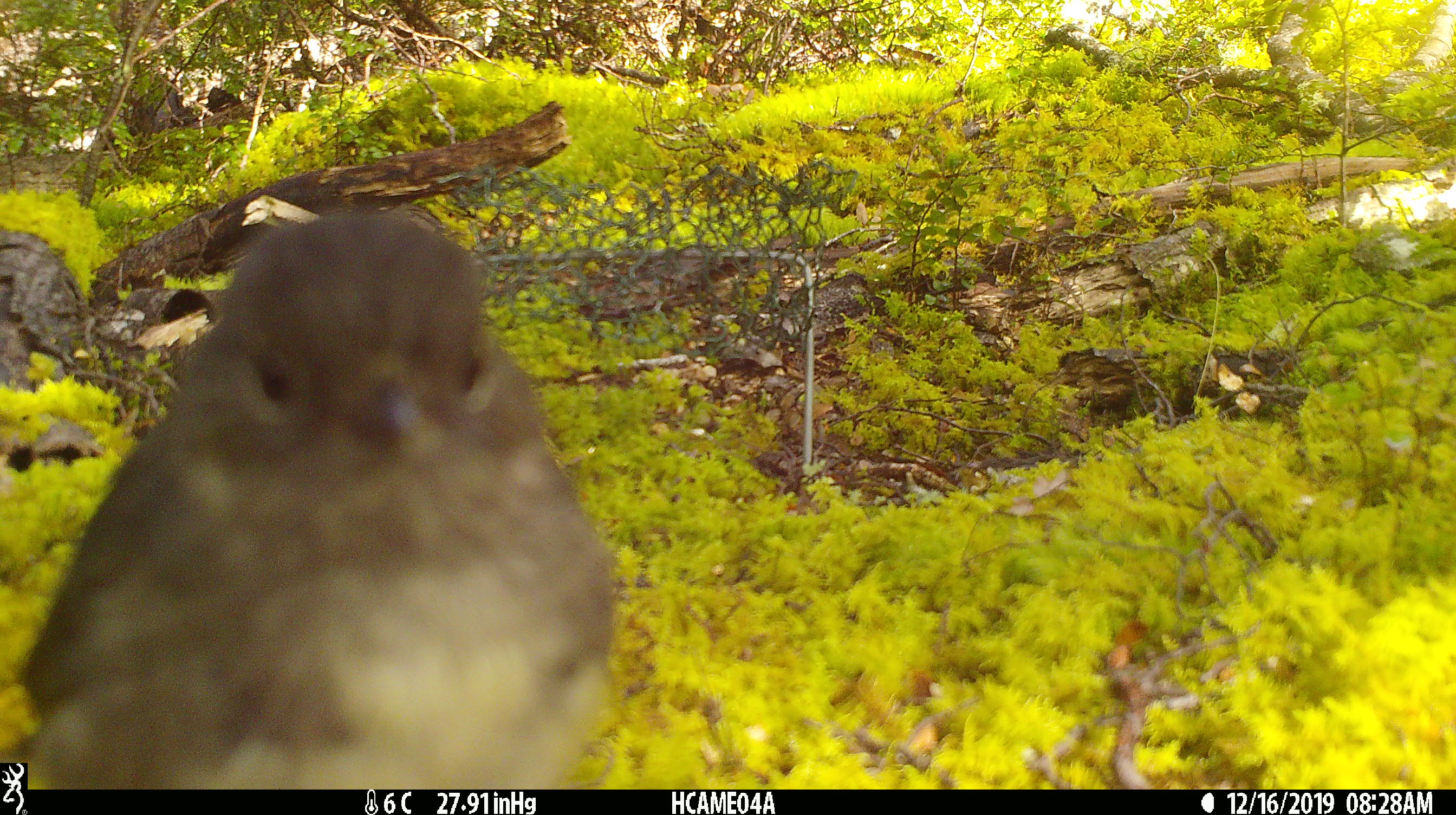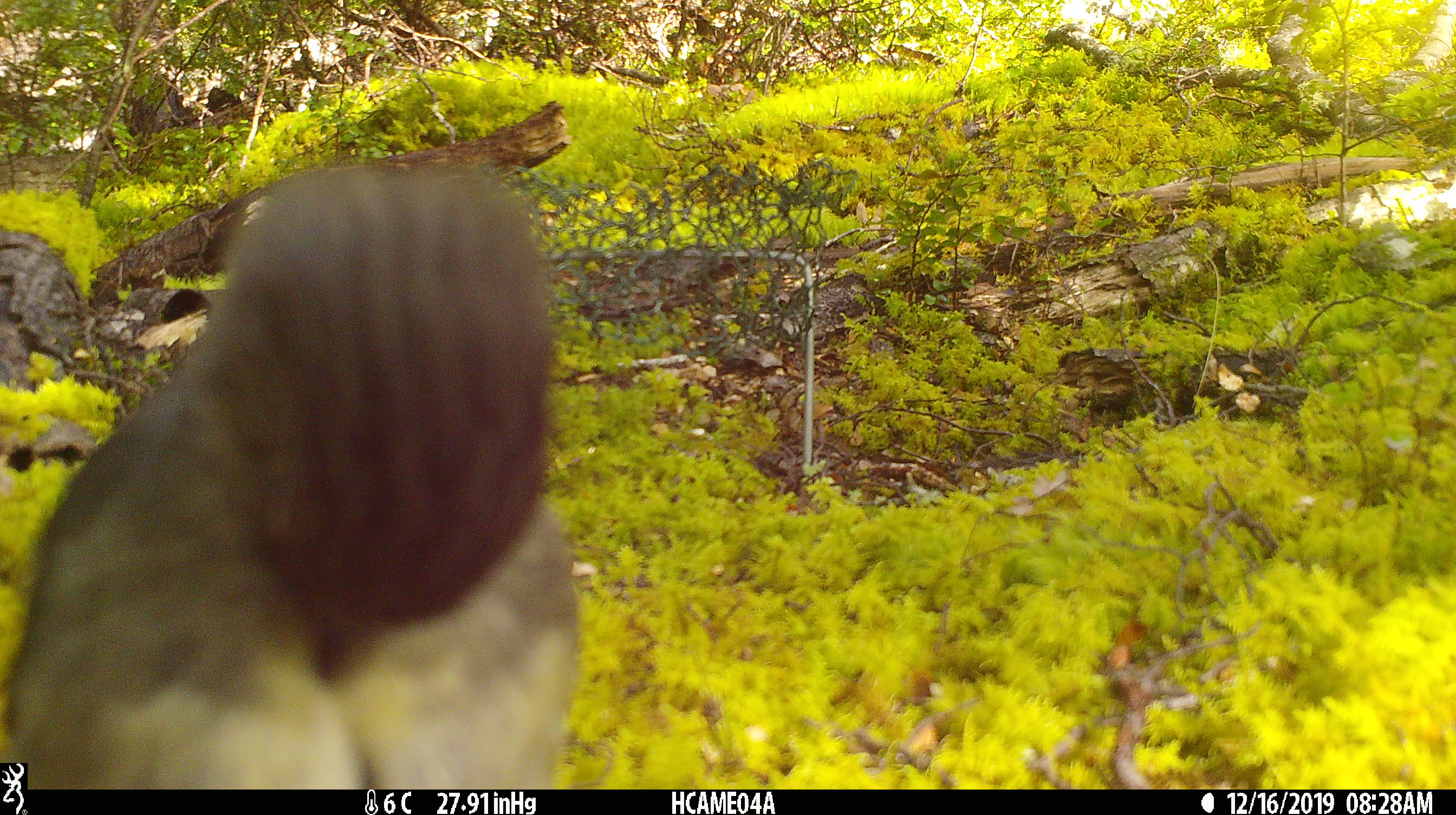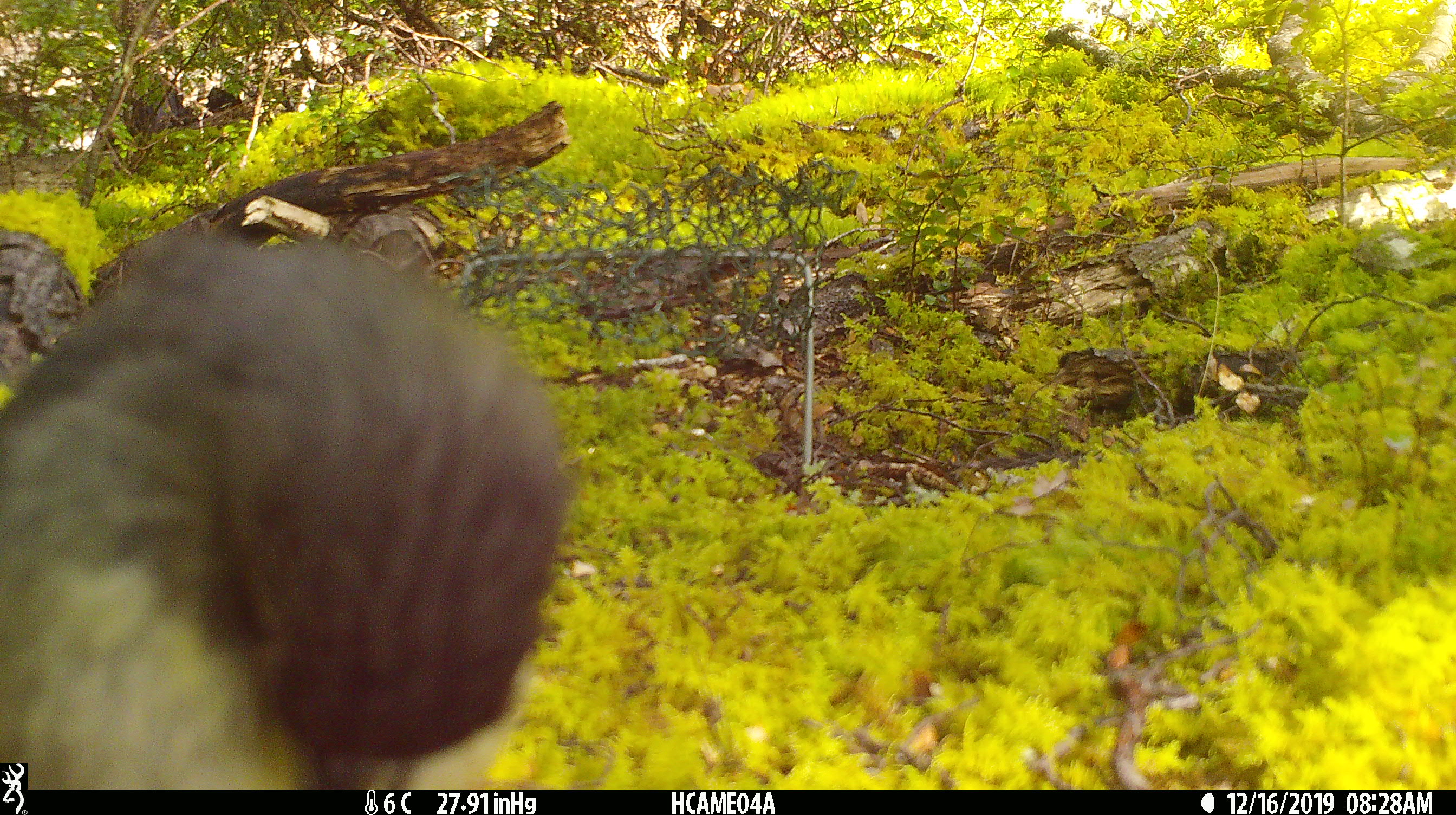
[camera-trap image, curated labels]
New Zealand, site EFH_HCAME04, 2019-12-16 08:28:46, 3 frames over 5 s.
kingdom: Animalia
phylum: Chordata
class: Aves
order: Passeriformes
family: Petroicidae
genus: Petroica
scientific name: Petroica australis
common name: new zealand robin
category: robin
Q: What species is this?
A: Robin (new zealand robin) (Petroica australis).